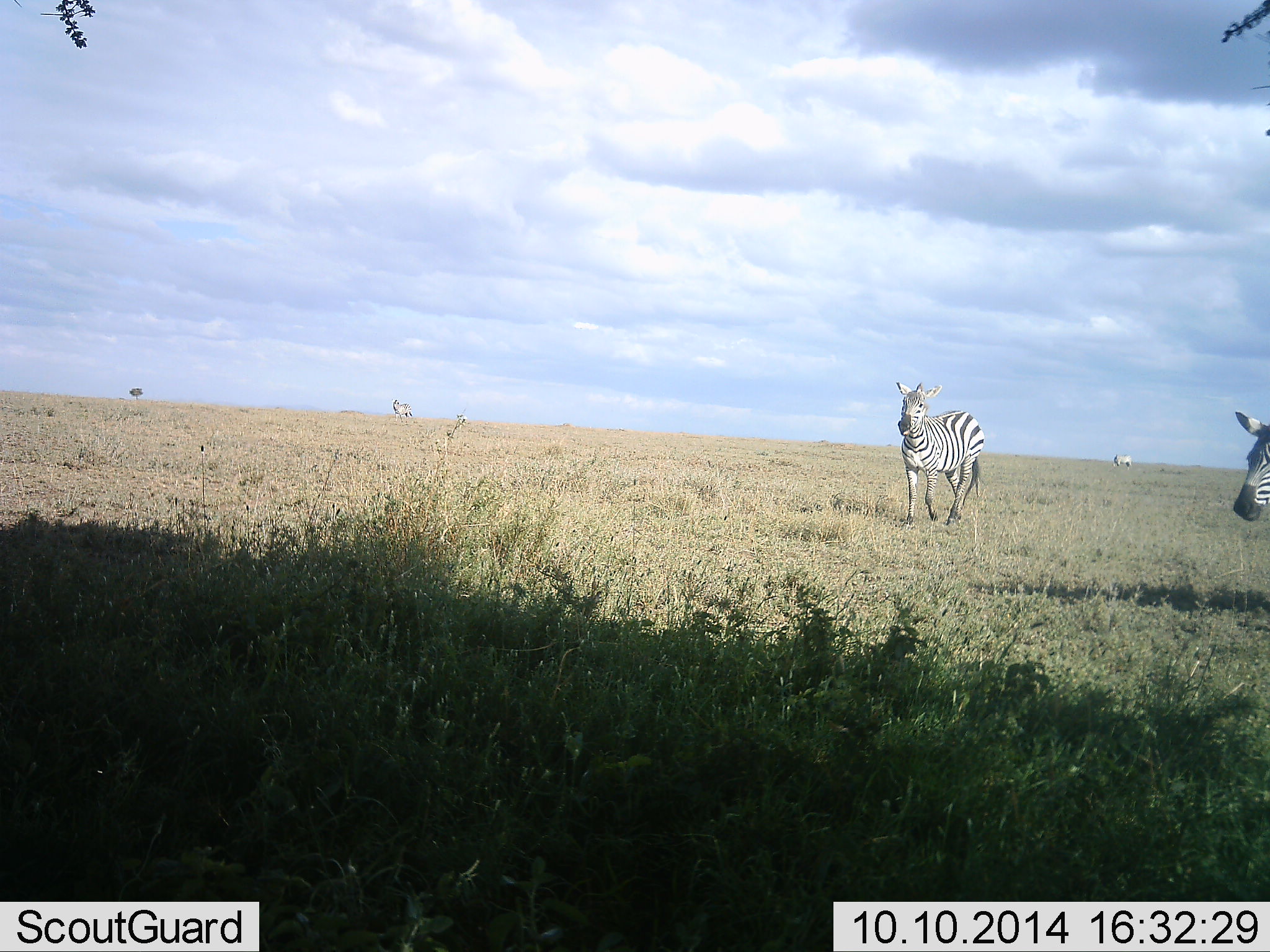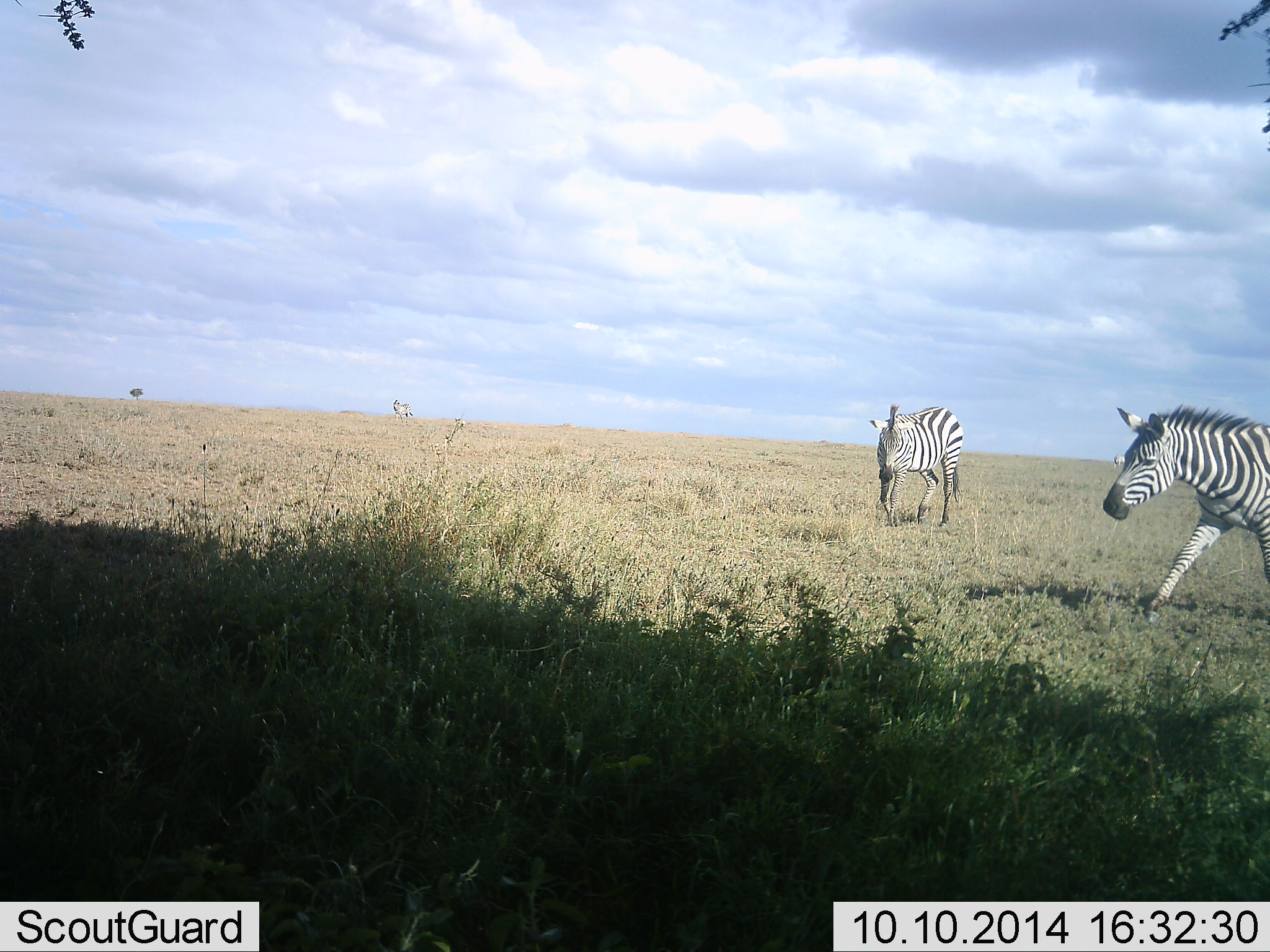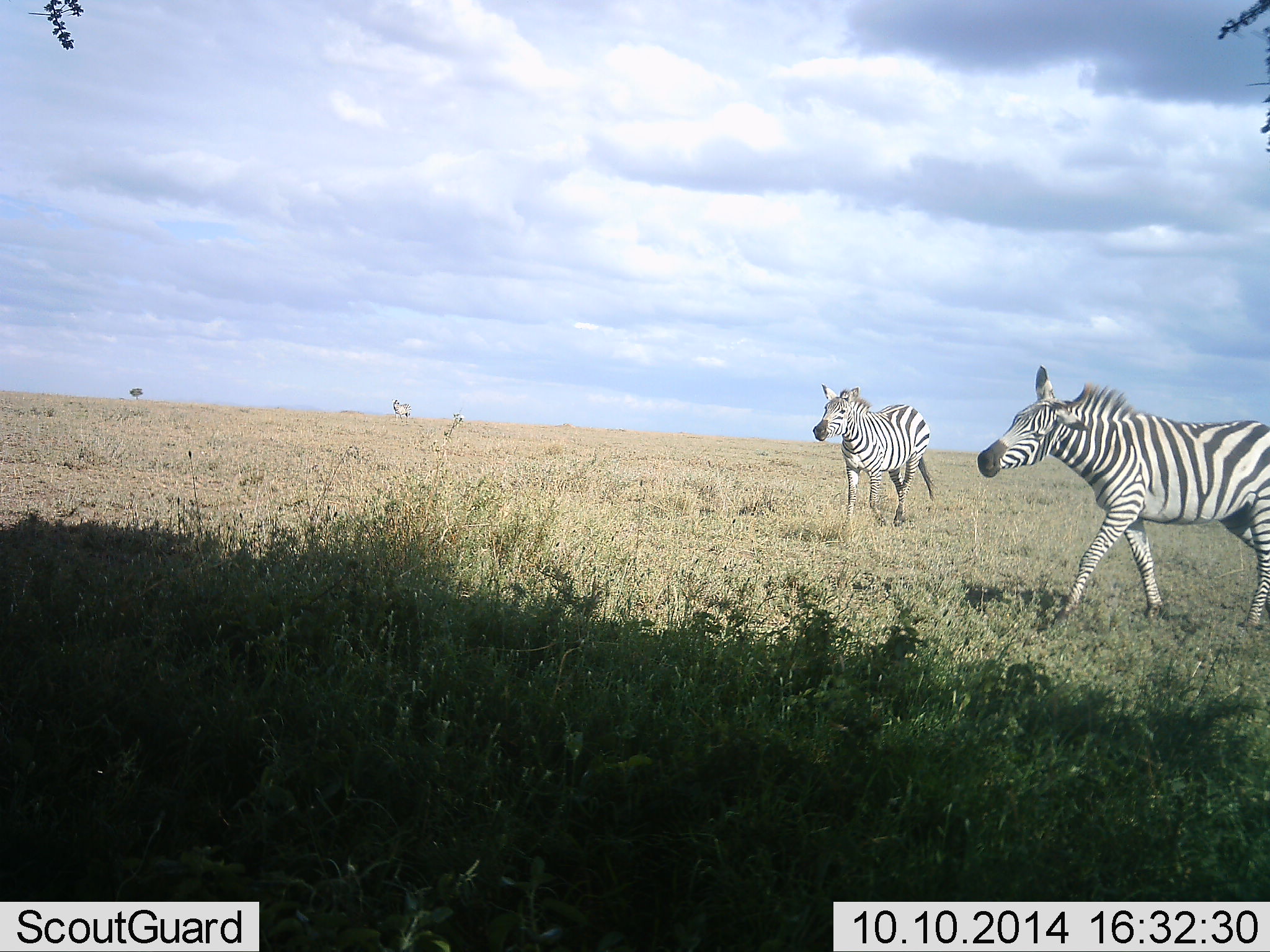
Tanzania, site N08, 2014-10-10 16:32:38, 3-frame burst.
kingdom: Animalia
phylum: Chordata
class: Mammalia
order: Perissodactyla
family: Equidae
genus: Equus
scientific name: Equus quagga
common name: plains zebra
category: zebra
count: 3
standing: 30%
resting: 0%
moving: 100%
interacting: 10%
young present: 0%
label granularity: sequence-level